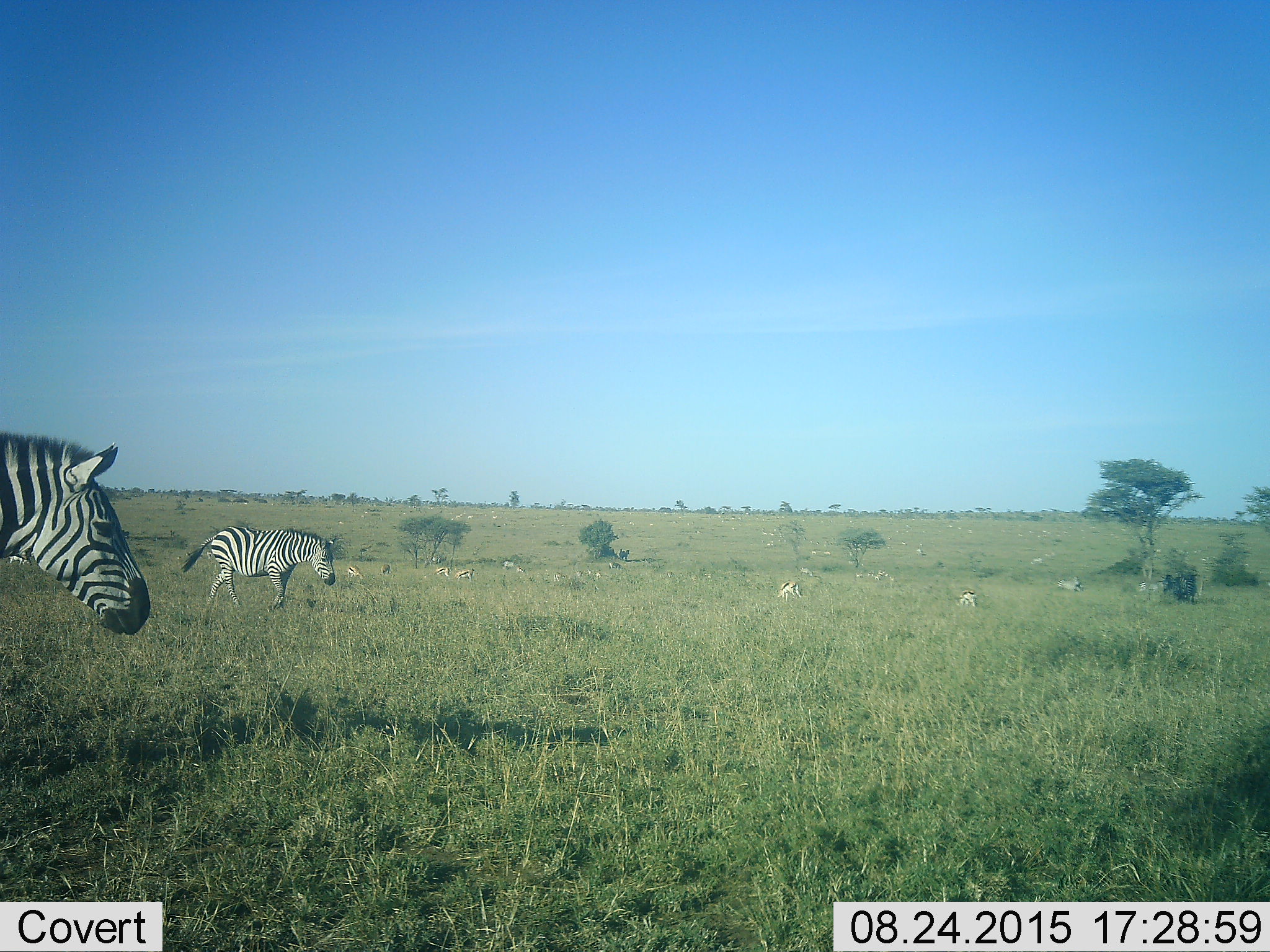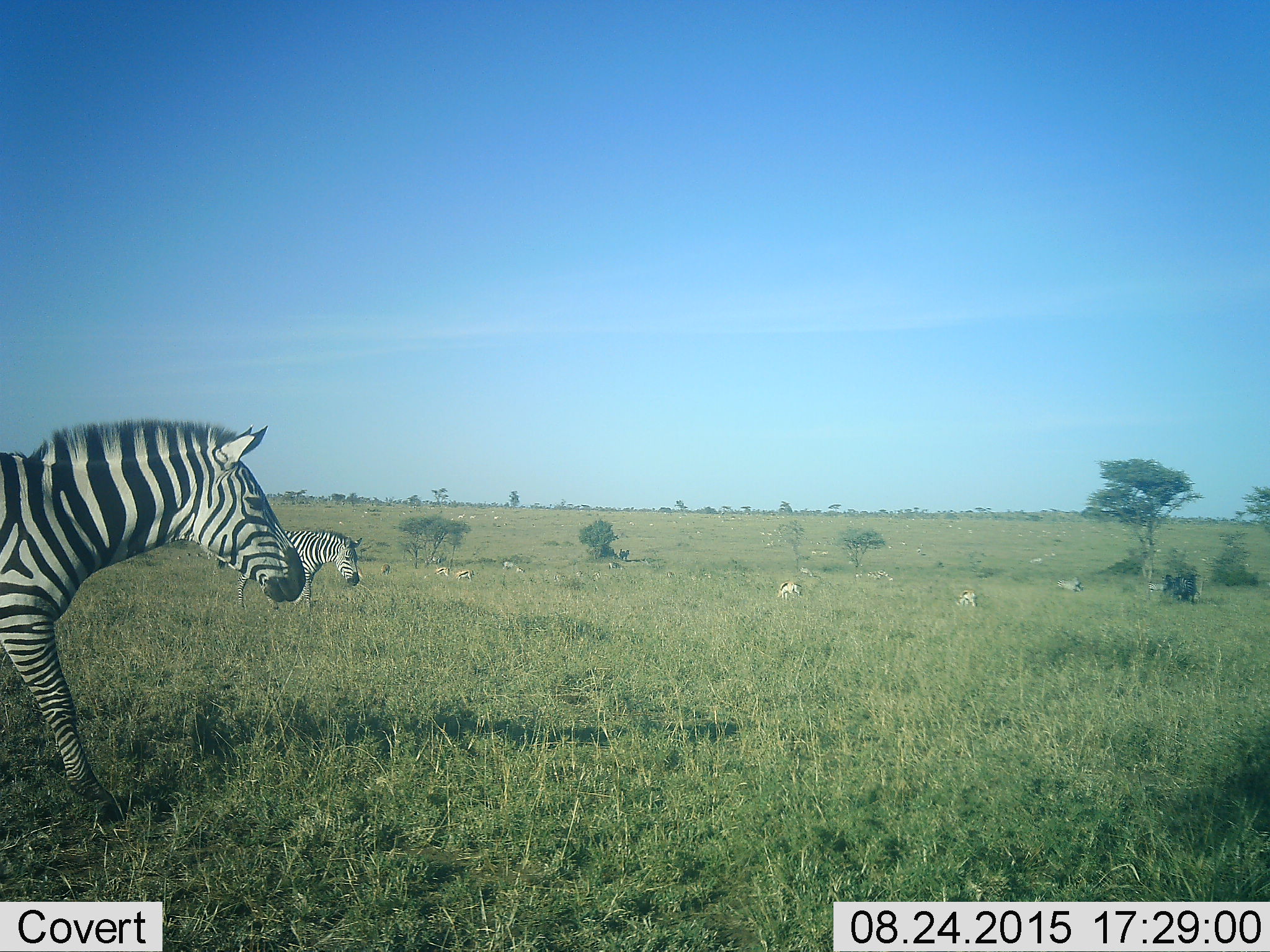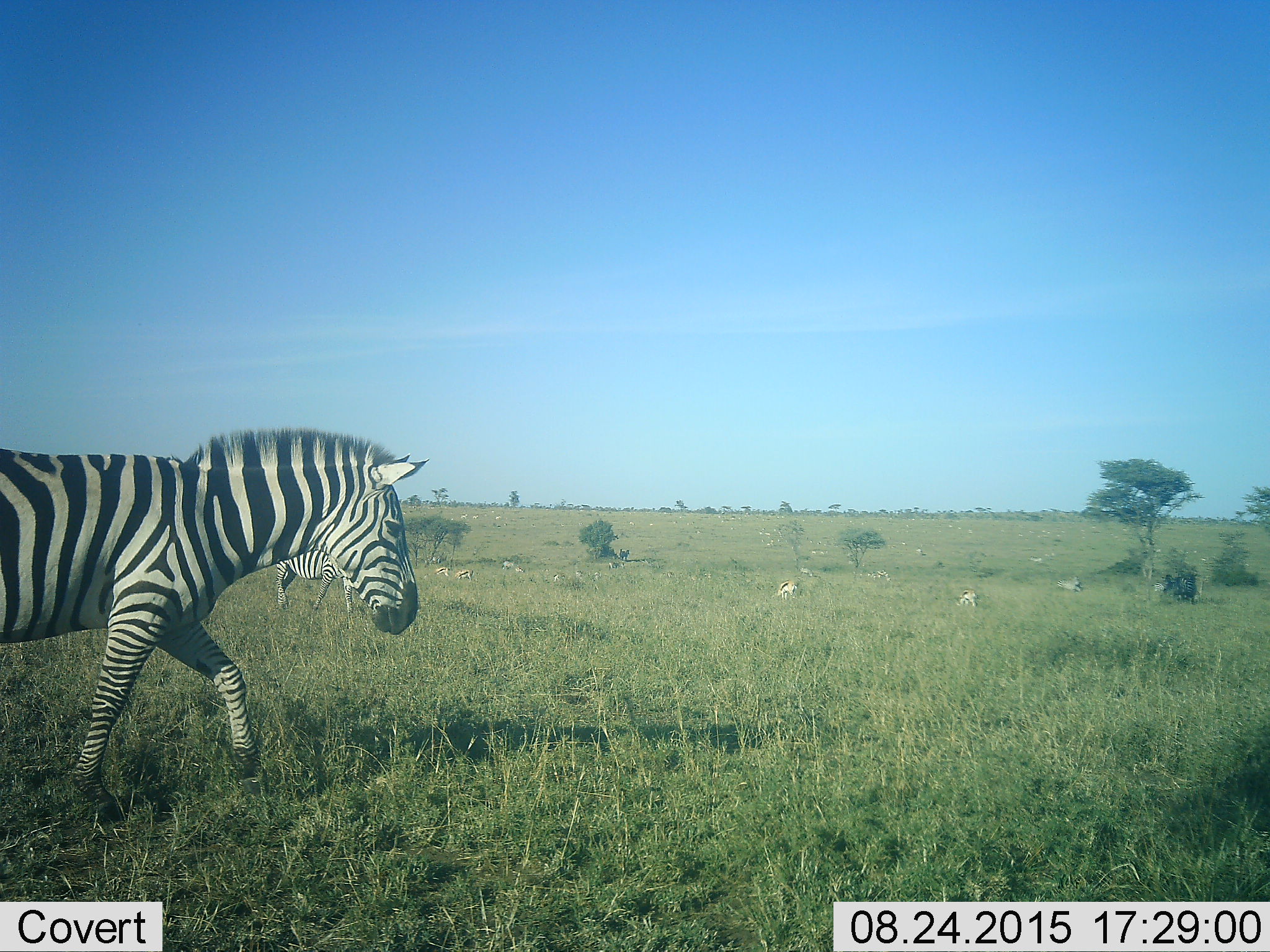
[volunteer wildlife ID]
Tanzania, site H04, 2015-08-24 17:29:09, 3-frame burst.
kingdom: Animalia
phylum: Chordata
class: Mammalia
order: Artiodactyla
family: Bovidae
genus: Eudorcas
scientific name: Eudorcas thomsonii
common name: thomson's gazelle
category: gazellethomsons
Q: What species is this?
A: Gazellethomsons (thomson's gazelle) (Eudorcas thomsonii).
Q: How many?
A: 11-50.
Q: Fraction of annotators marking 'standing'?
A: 100%.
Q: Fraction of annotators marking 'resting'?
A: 17%.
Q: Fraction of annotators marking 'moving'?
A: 67%.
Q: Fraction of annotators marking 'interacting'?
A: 0%.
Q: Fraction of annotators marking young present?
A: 33%.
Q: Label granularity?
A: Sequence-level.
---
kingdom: Animalia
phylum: Chordata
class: Mammalia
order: Perissodactyla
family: Equidae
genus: Equus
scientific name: Equus quagga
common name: plains zebra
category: zebra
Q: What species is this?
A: Zebra (plains zebra) (Equus quagga).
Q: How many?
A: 3.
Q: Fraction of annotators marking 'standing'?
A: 36%.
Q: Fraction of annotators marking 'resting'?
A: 0%.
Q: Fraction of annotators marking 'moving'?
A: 82%.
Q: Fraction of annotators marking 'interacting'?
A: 0%.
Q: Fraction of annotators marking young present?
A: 18%.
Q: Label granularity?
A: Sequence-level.